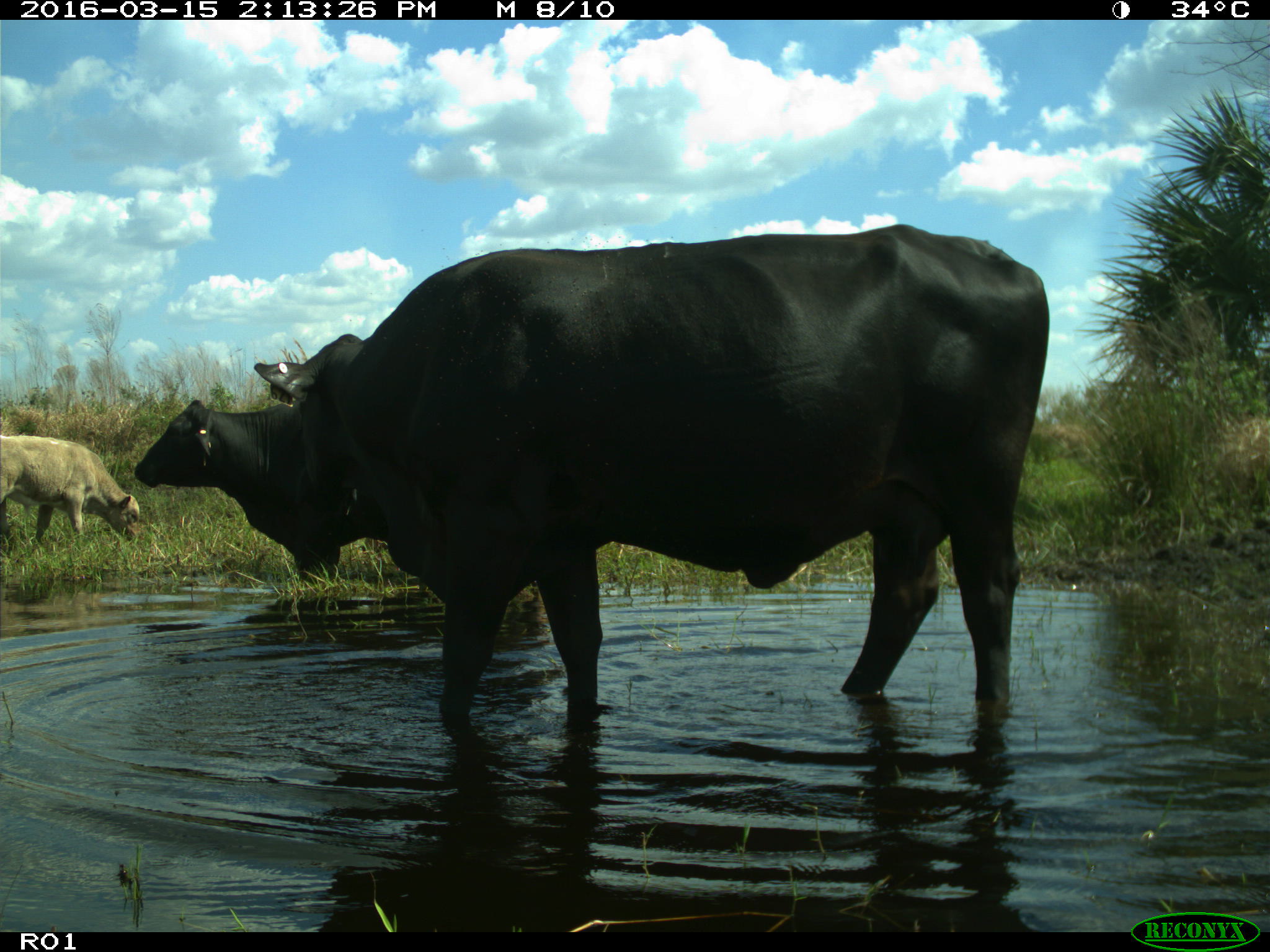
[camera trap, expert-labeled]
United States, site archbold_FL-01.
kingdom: Animalia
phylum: Chordata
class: Mammalia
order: Artiodactyla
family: Bovidae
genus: Bos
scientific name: Bos taurus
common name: domestic cow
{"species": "Bos taurus (domestic cow)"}